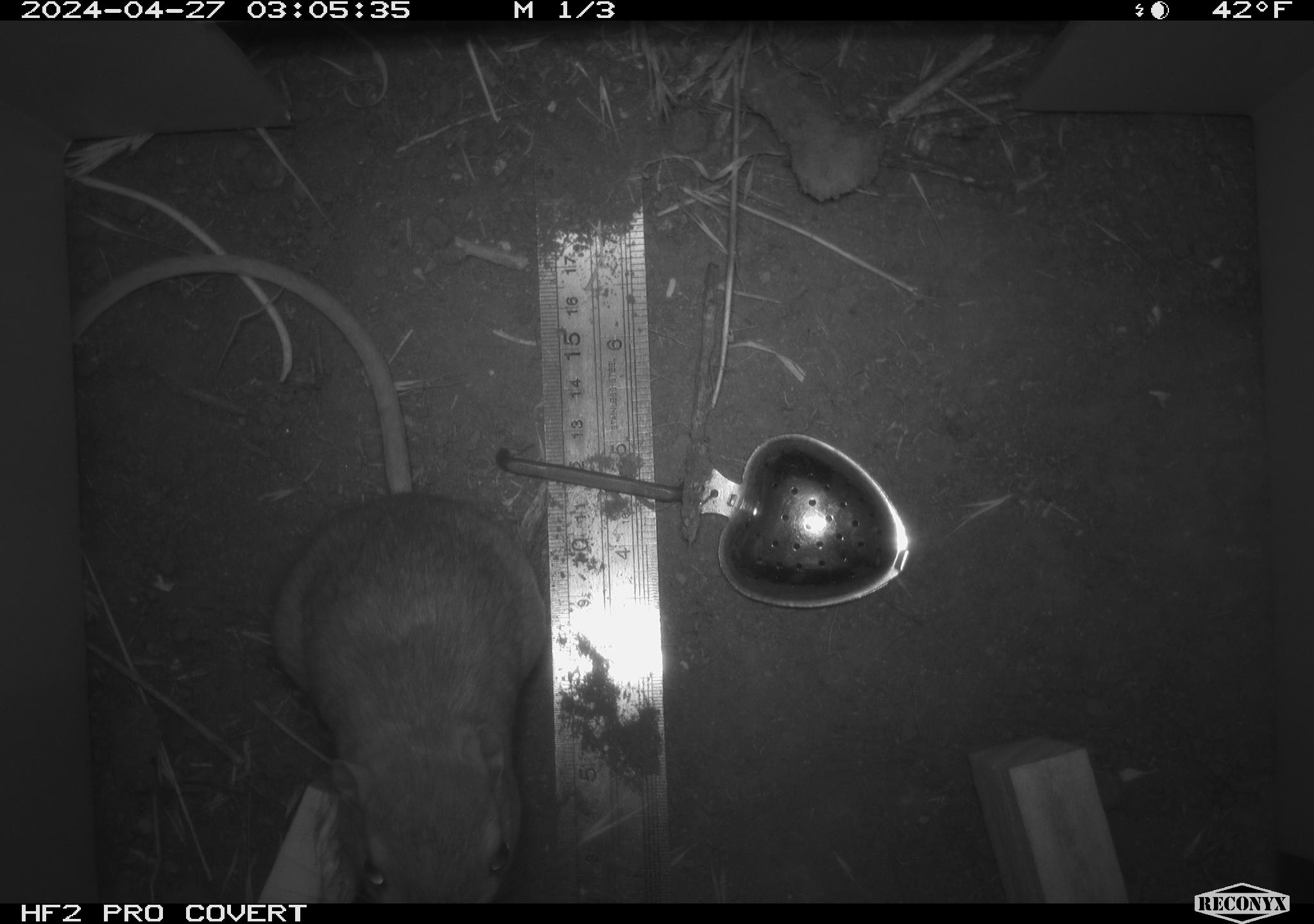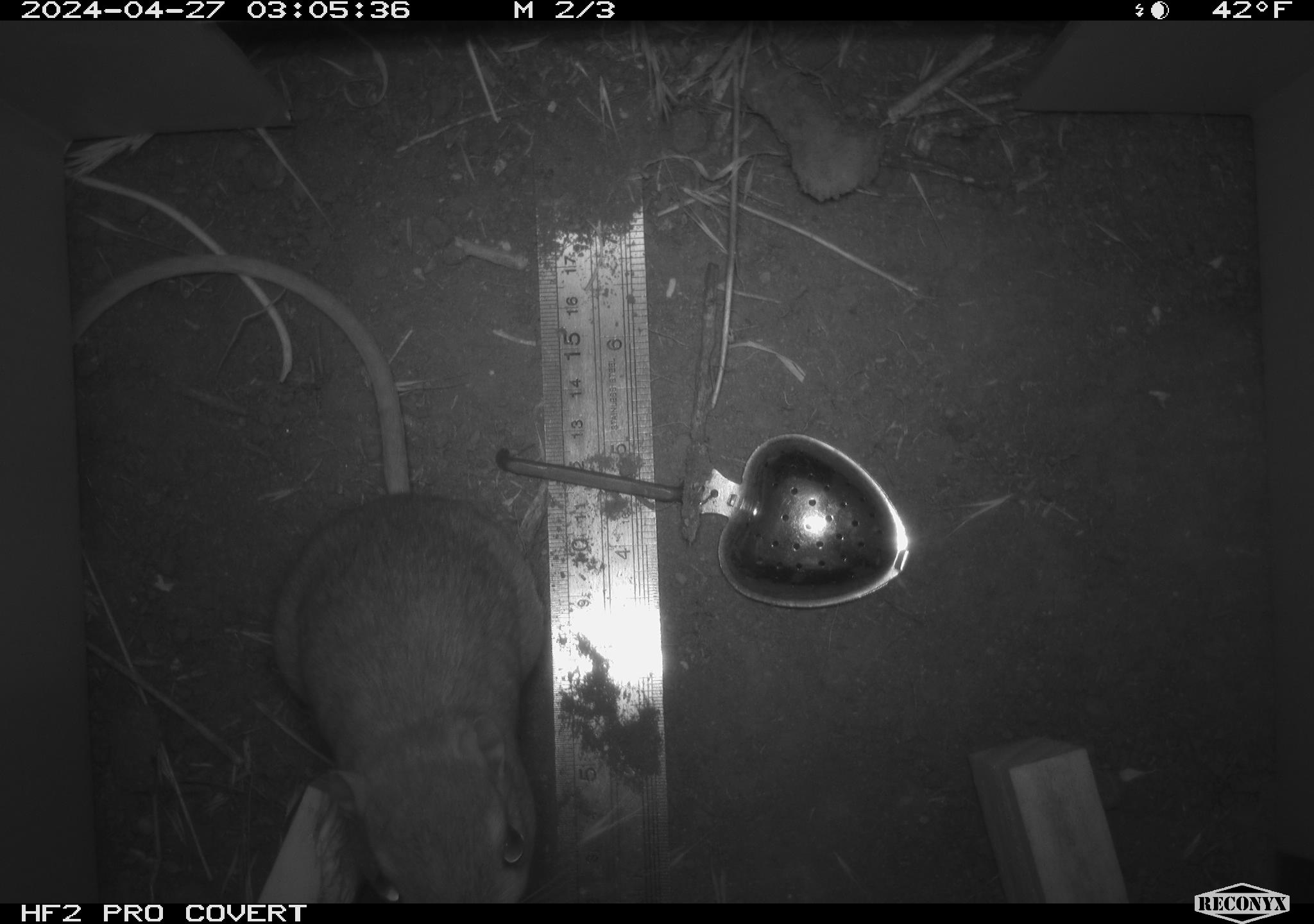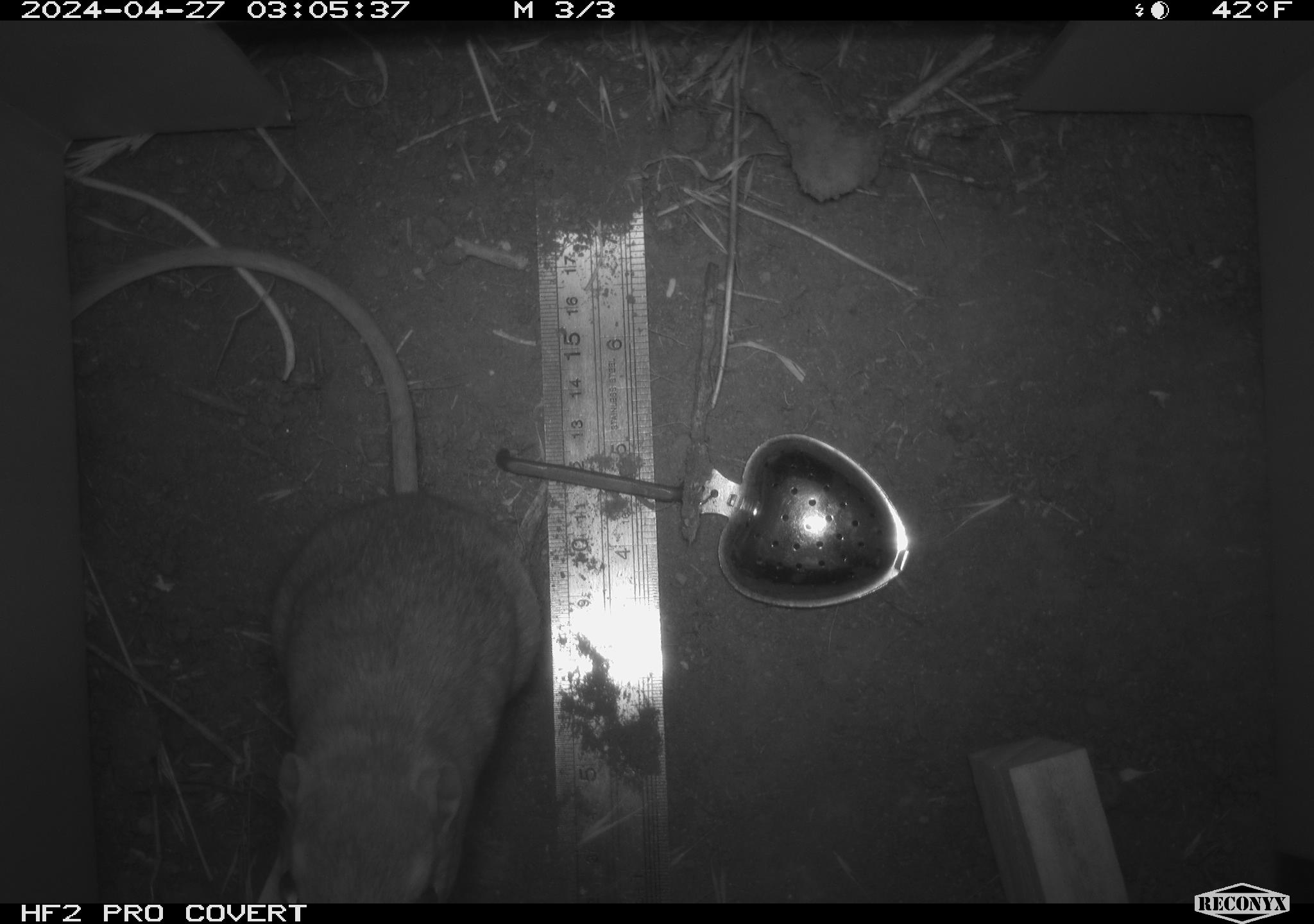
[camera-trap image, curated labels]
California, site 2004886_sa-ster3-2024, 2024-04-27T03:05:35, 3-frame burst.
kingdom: Animalia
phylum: Chordata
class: Mammalia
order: Rodentia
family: Heteromyidae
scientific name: Heteromyidae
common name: kangaroo rats and pocket mice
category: heteromyidae family